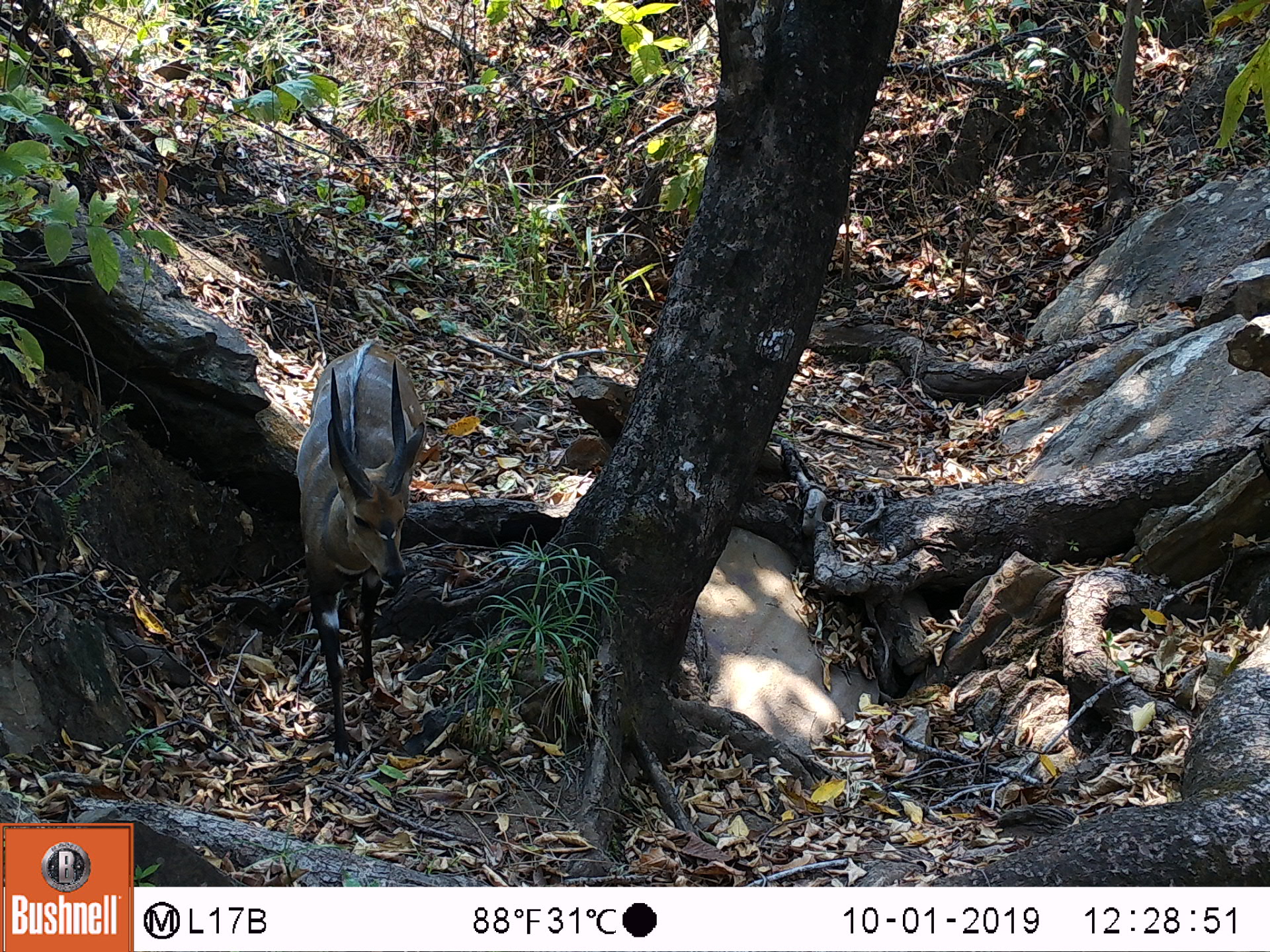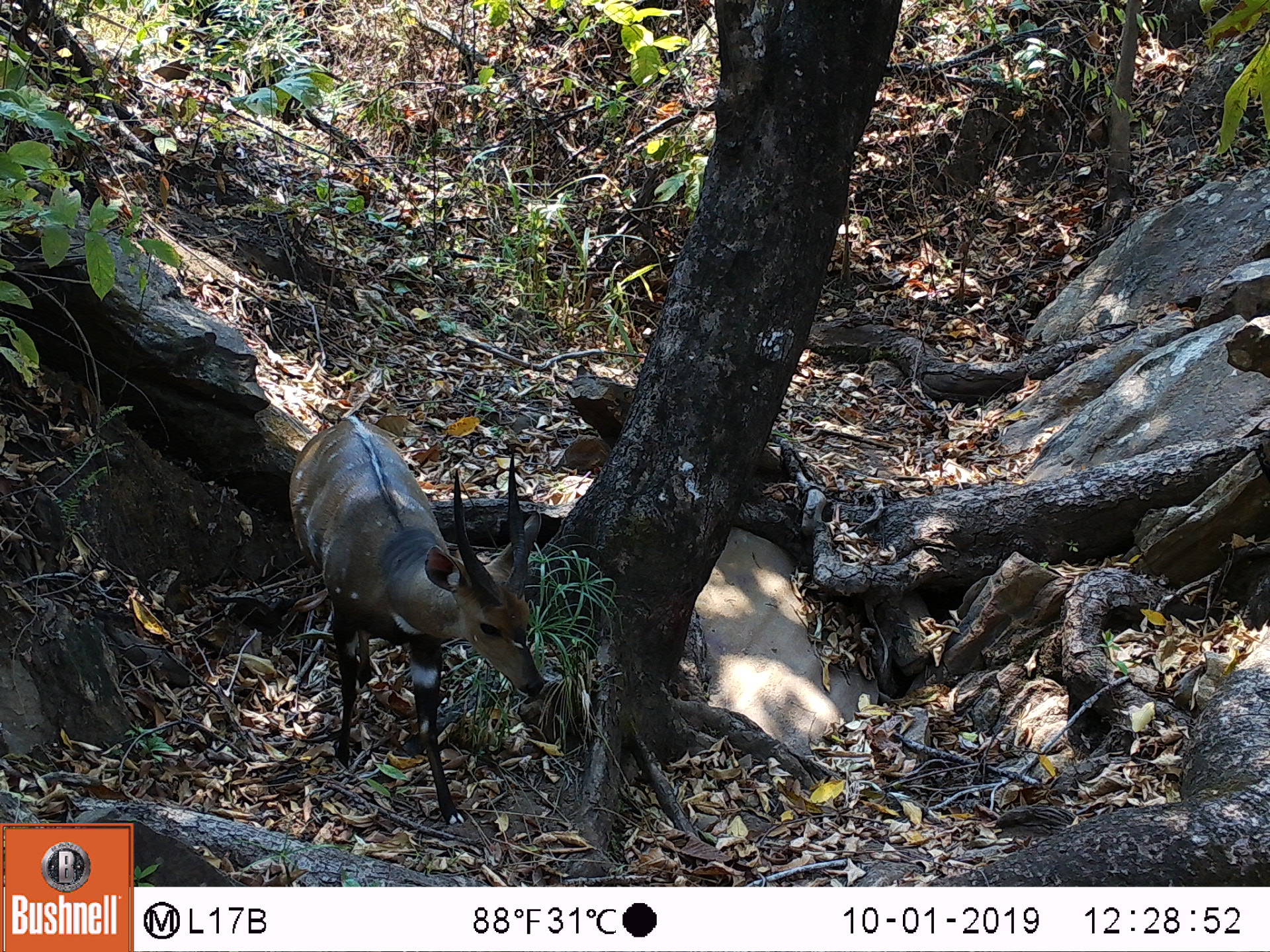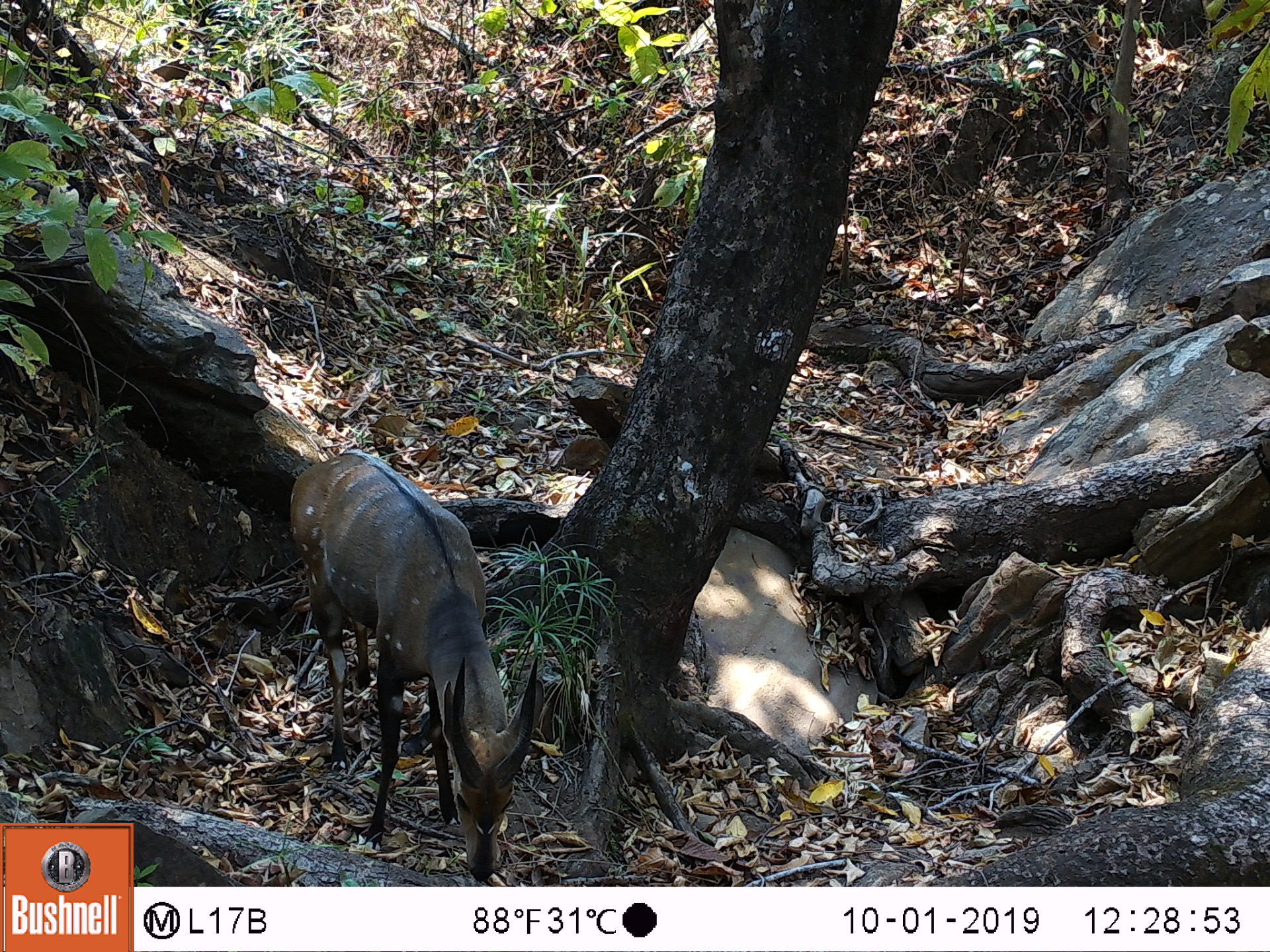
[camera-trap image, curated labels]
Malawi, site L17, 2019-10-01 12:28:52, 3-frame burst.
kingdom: Animalia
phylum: Chordata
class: Mammalia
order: Artiodactyla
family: Bovidae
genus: Tragelaphus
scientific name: Tragelaphus sylvaticus sylvaticus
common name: cape bushbuck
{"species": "cape bushbuck (Tragelaphus sylvaticus sylvaticus)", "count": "1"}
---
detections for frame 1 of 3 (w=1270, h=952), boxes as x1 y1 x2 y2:
cape bushbuck: 288 336 433 760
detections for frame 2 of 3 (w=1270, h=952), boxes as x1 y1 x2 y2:
cape bushbuck: 282 412 545 826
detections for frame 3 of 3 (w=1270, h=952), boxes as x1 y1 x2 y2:
cape bushbuck: 285 441 548 882